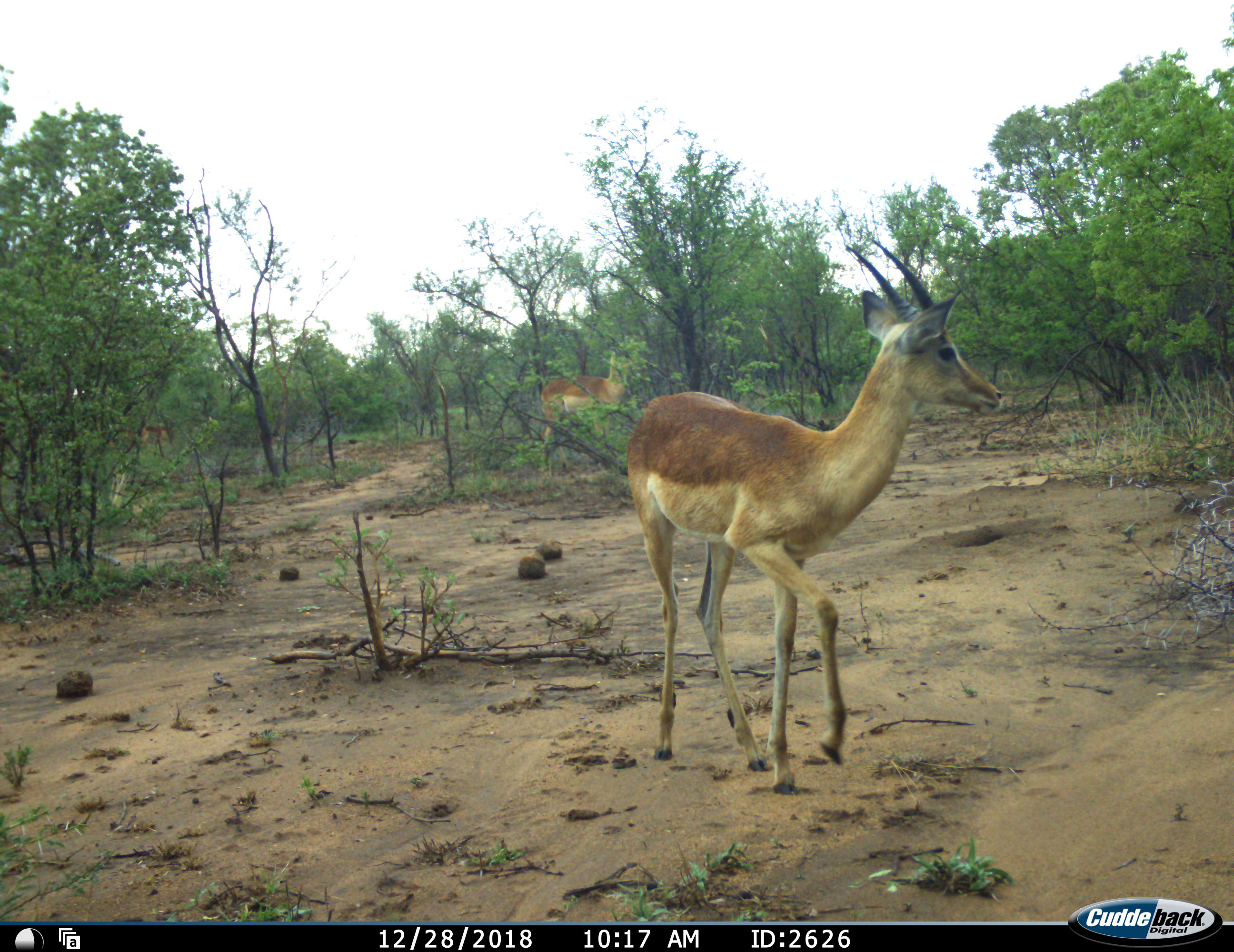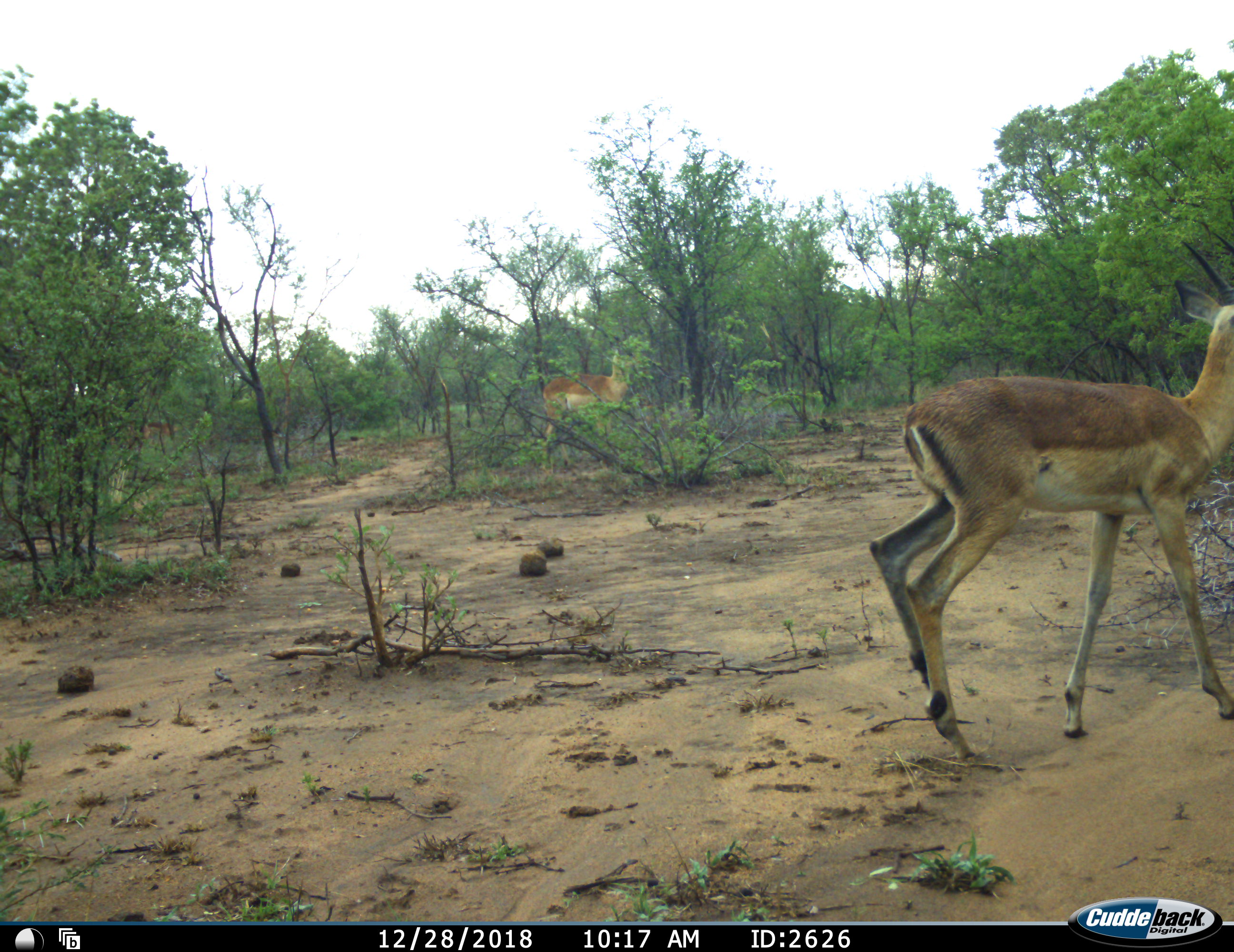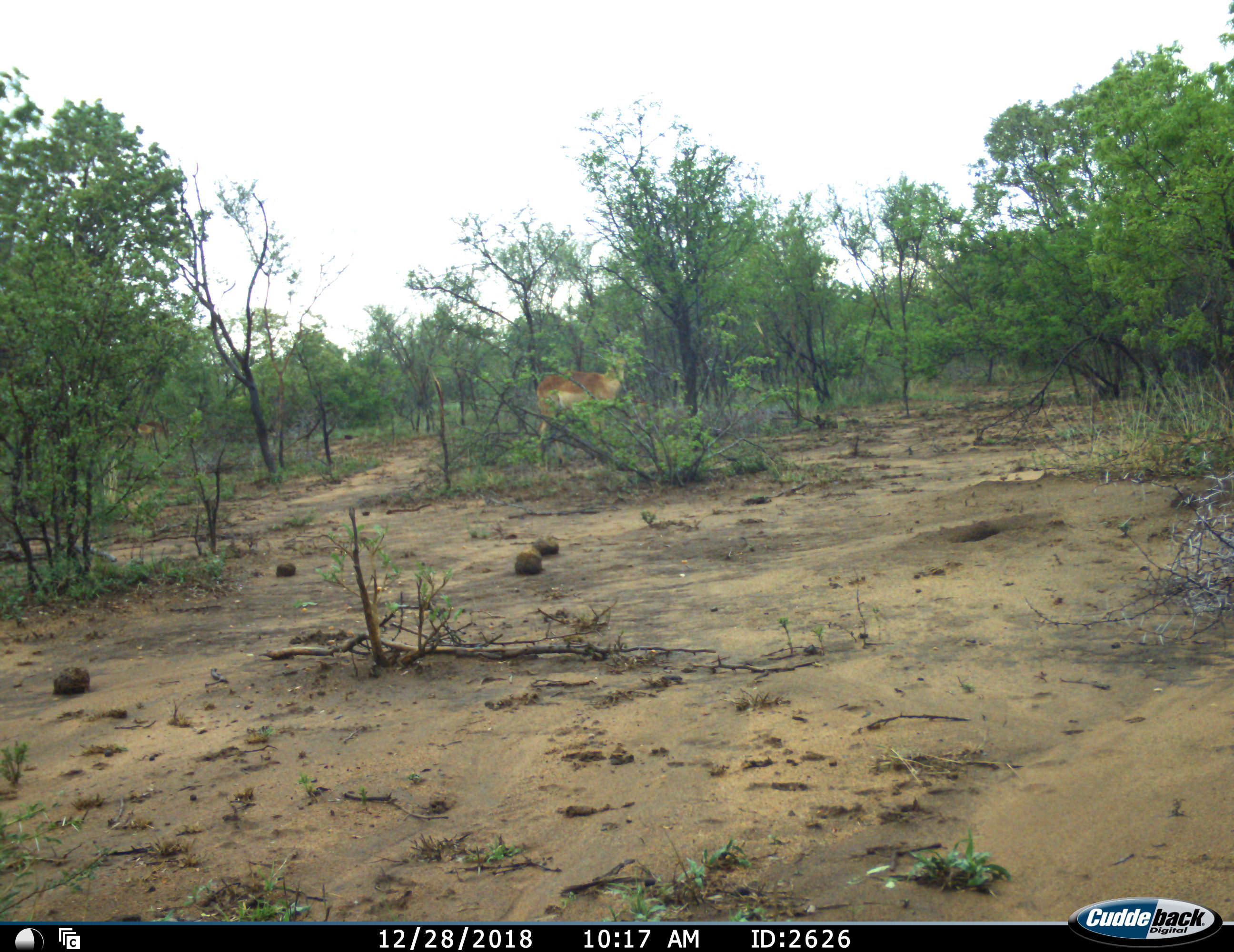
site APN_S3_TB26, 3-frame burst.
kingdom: Animalia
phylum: Chordata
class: Mammalia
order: Artiodactyla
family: Bovidae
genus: Aepyceros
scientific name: Aepyceros melampus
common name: impala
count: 3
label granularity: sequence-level